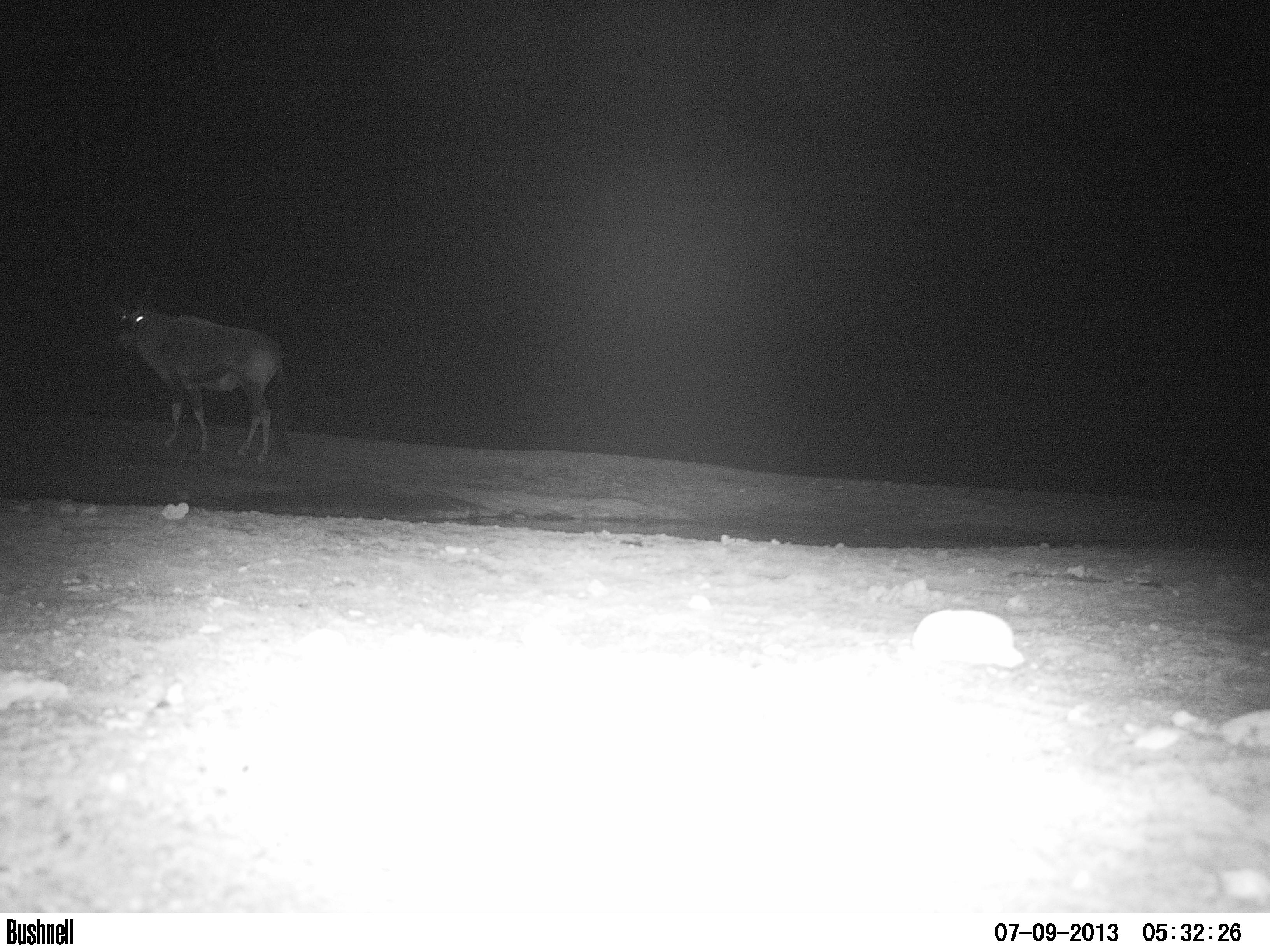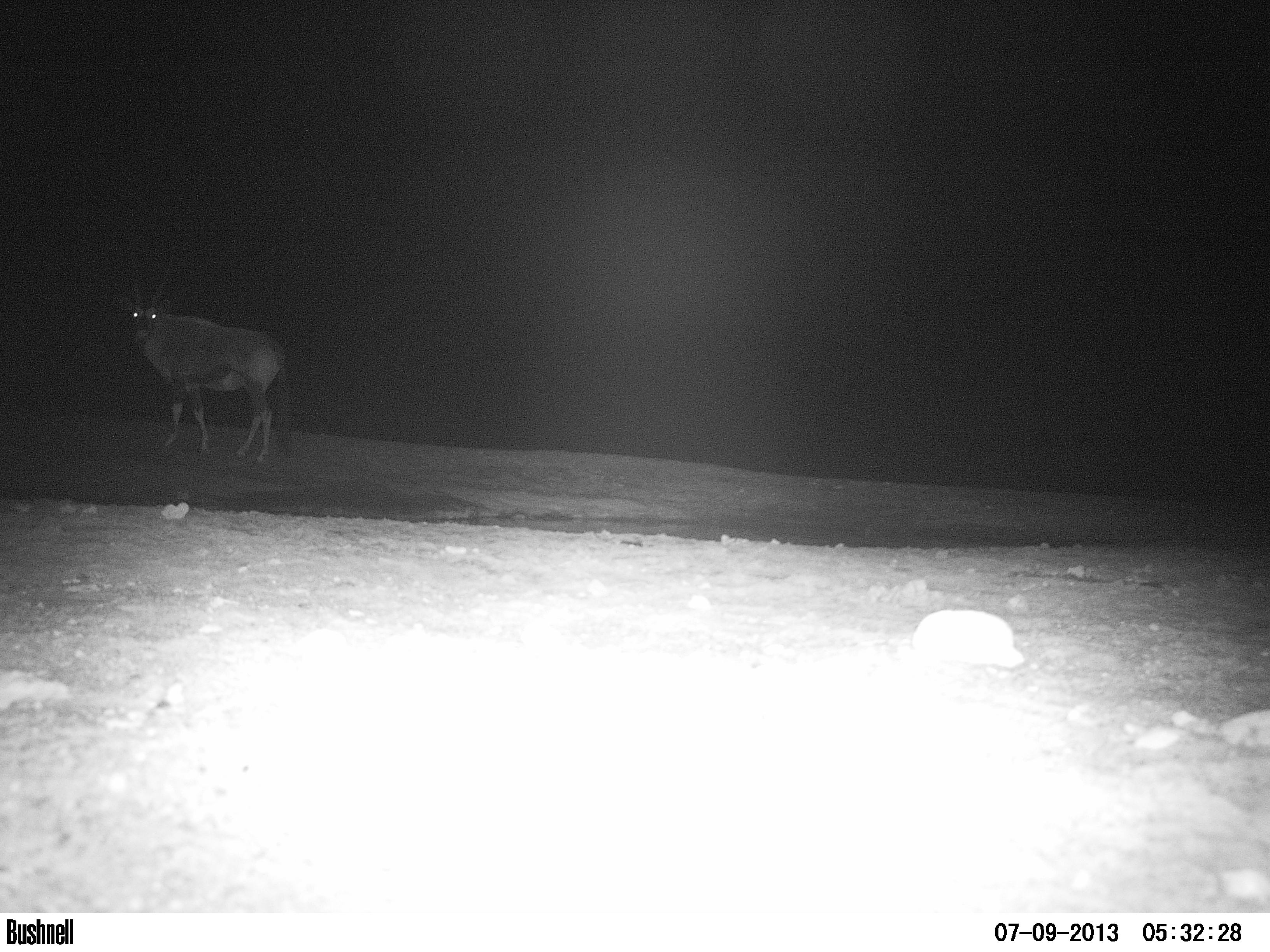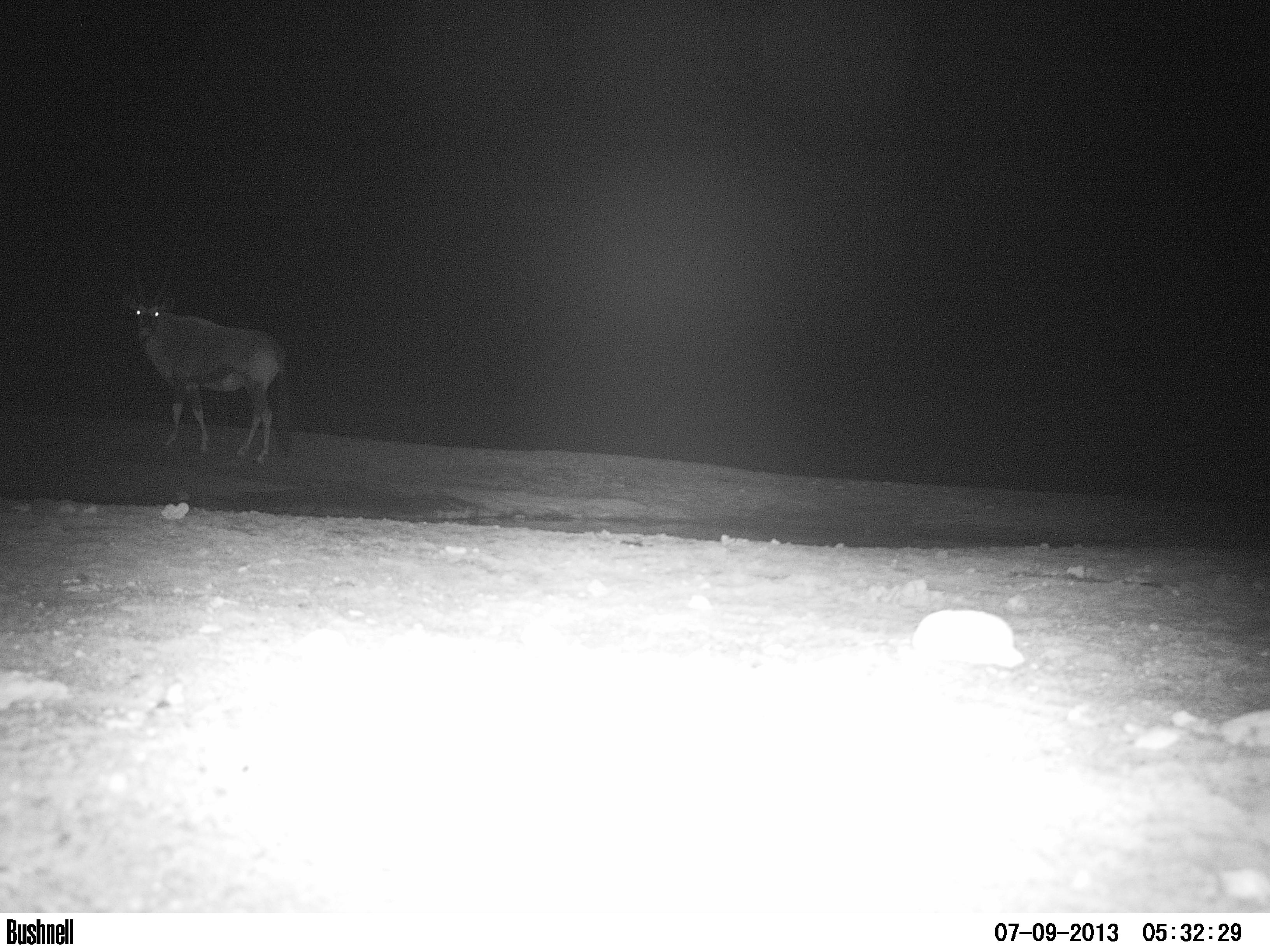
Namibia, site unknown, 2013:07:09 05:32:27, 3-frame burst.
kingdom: Animalia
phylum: Chordata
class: Mammalia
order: Artiodactyla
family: Bovidae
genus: Oryx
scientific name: Oryx gazella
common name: gemsbok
Oryx gazella (gemsbok).